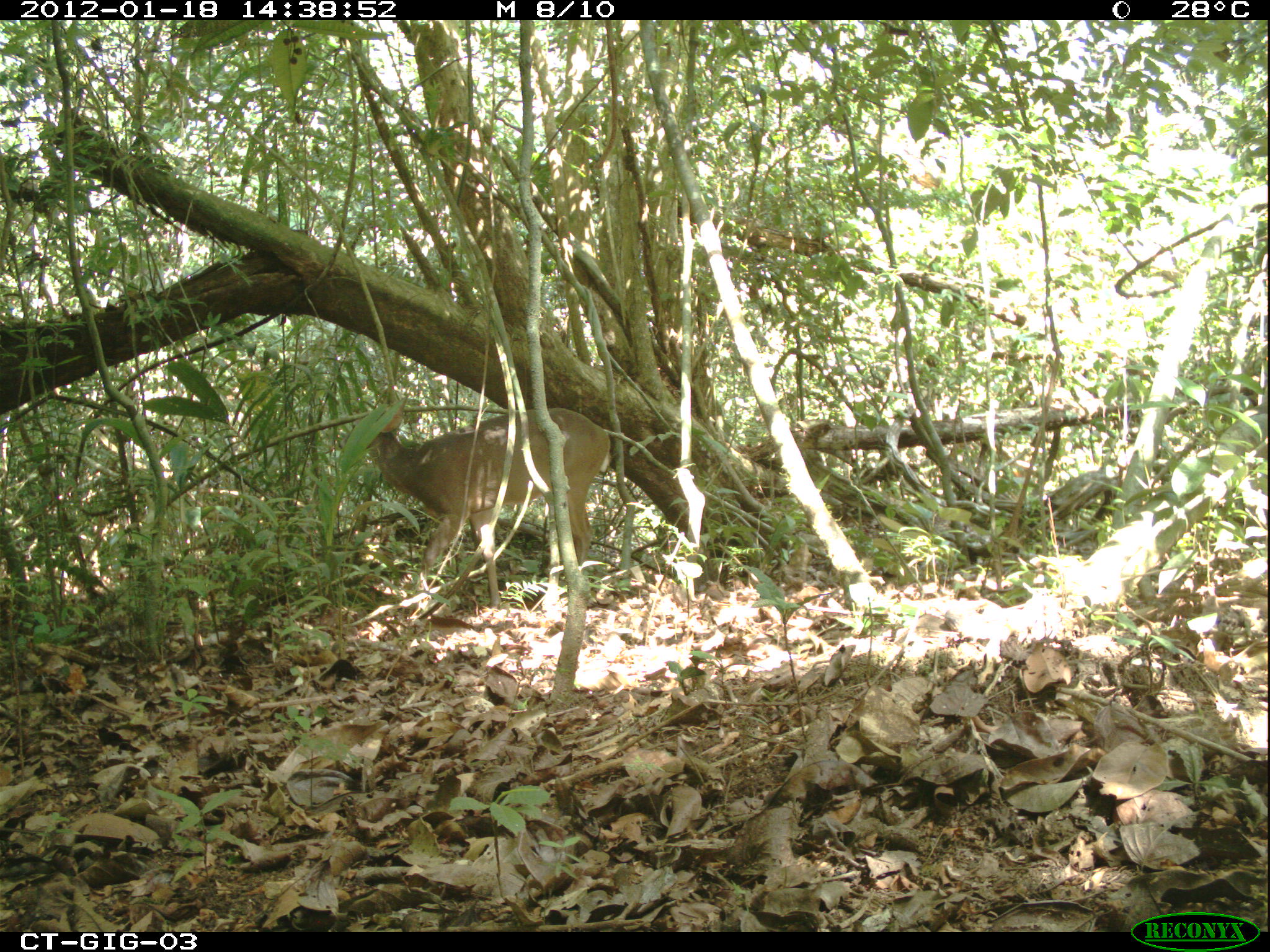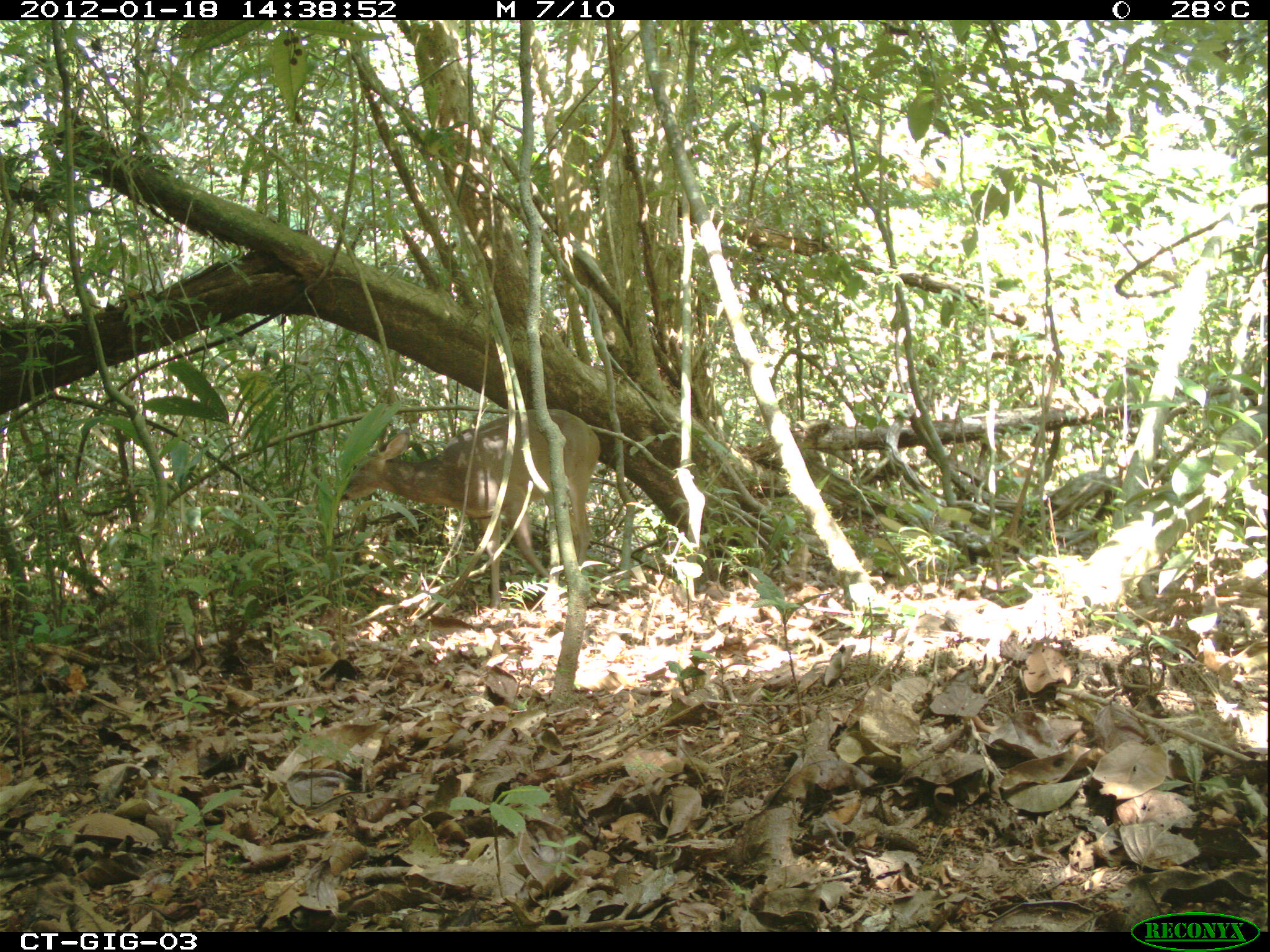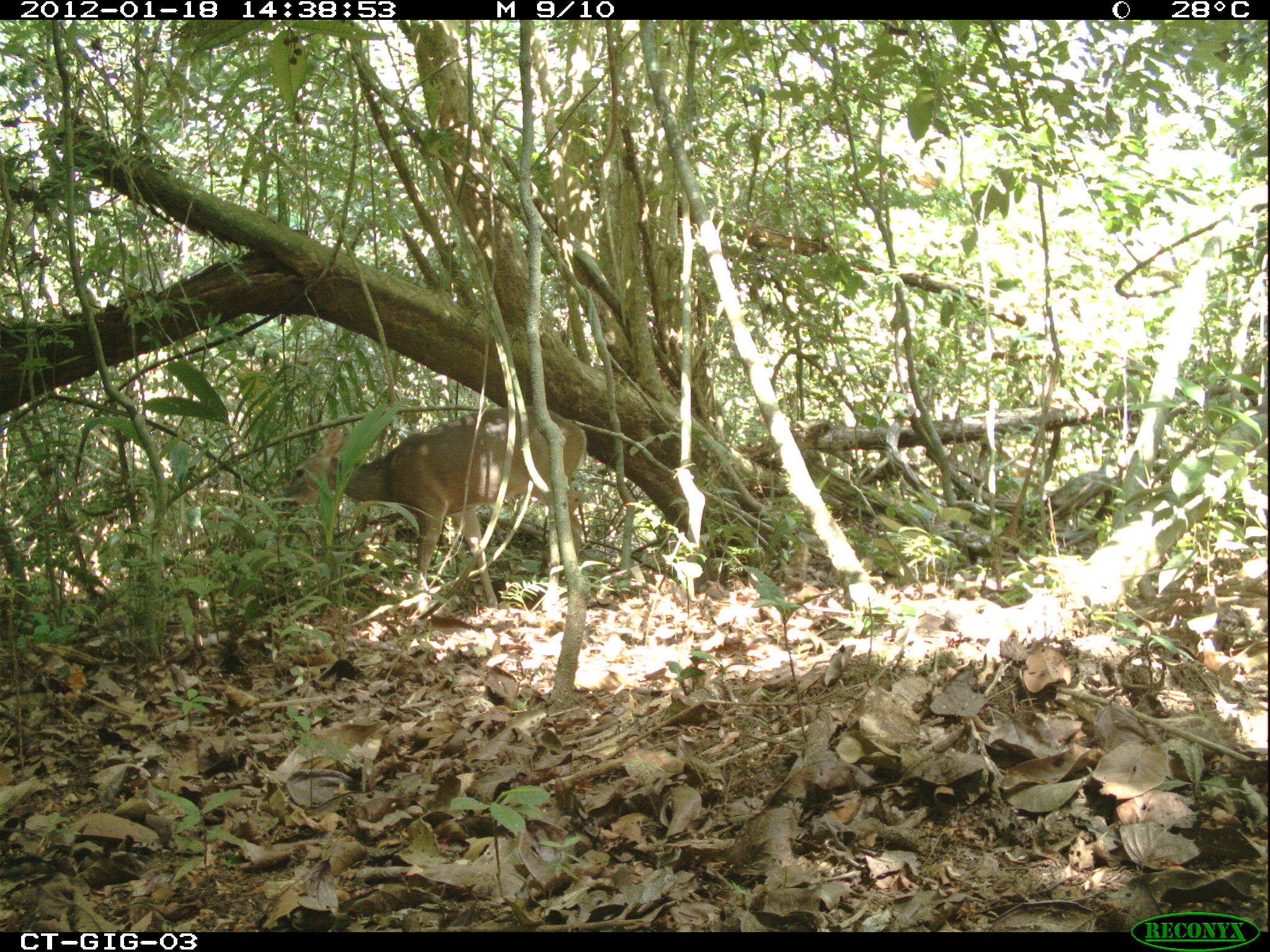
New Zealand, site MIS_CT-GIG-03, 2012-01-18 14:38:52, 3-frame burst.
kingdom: Animalia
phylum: Chordata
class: Mammalia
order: Artiodactyla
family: Cervidae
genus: Odocoileus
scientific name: Odocoileus virginianus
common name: white-tailed deer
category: white tailed deer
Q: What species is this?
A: White tailed deer (white-tailed deer) (Odocoileus virginianus).